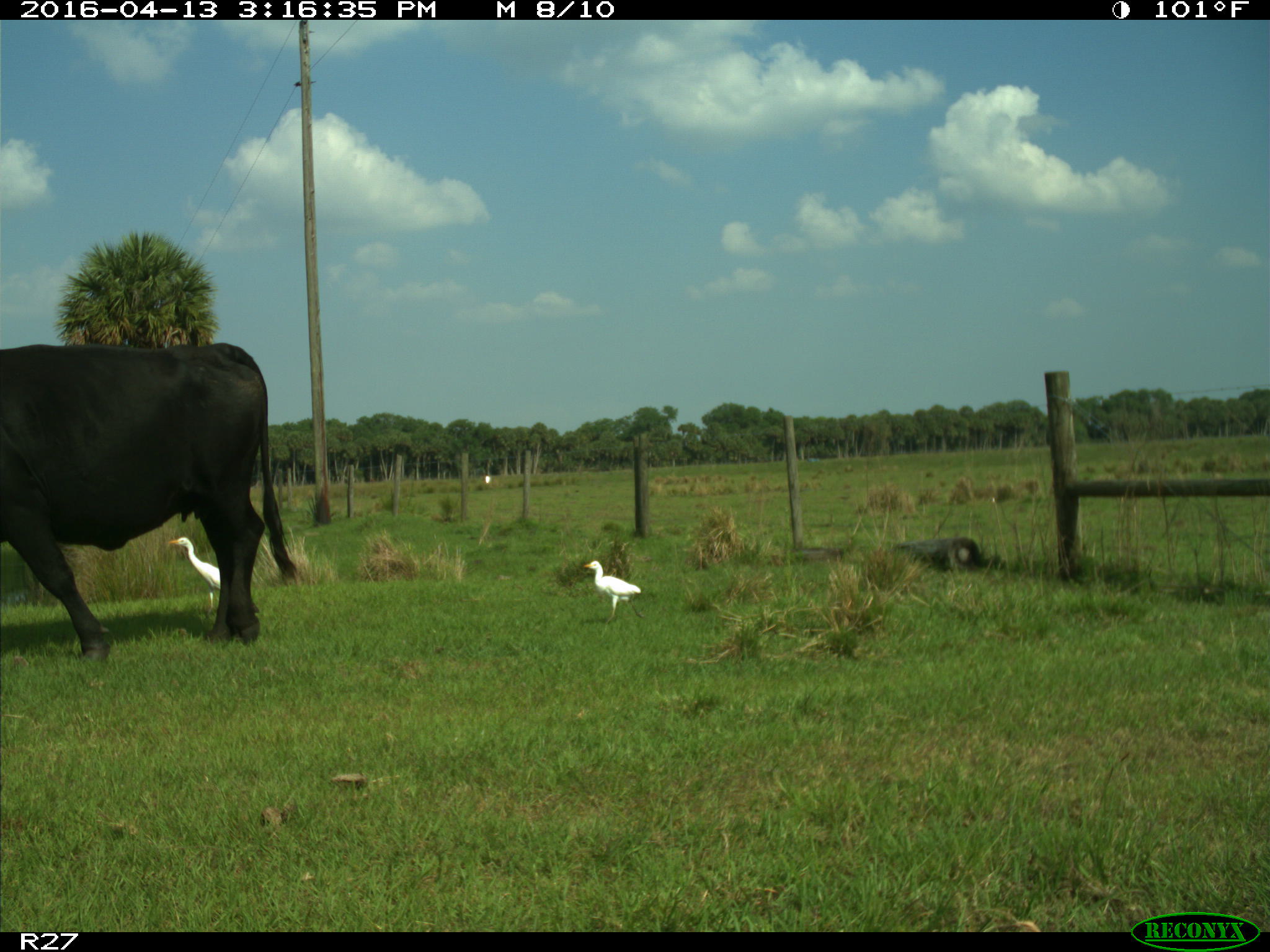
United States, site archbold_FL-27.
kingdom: Animalia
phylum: Chordata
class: Mammalia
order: Artiodactyla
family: Bovidae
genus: Bos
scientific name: Bos taurus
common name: domestic cow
Bos taurus (domestic cow).